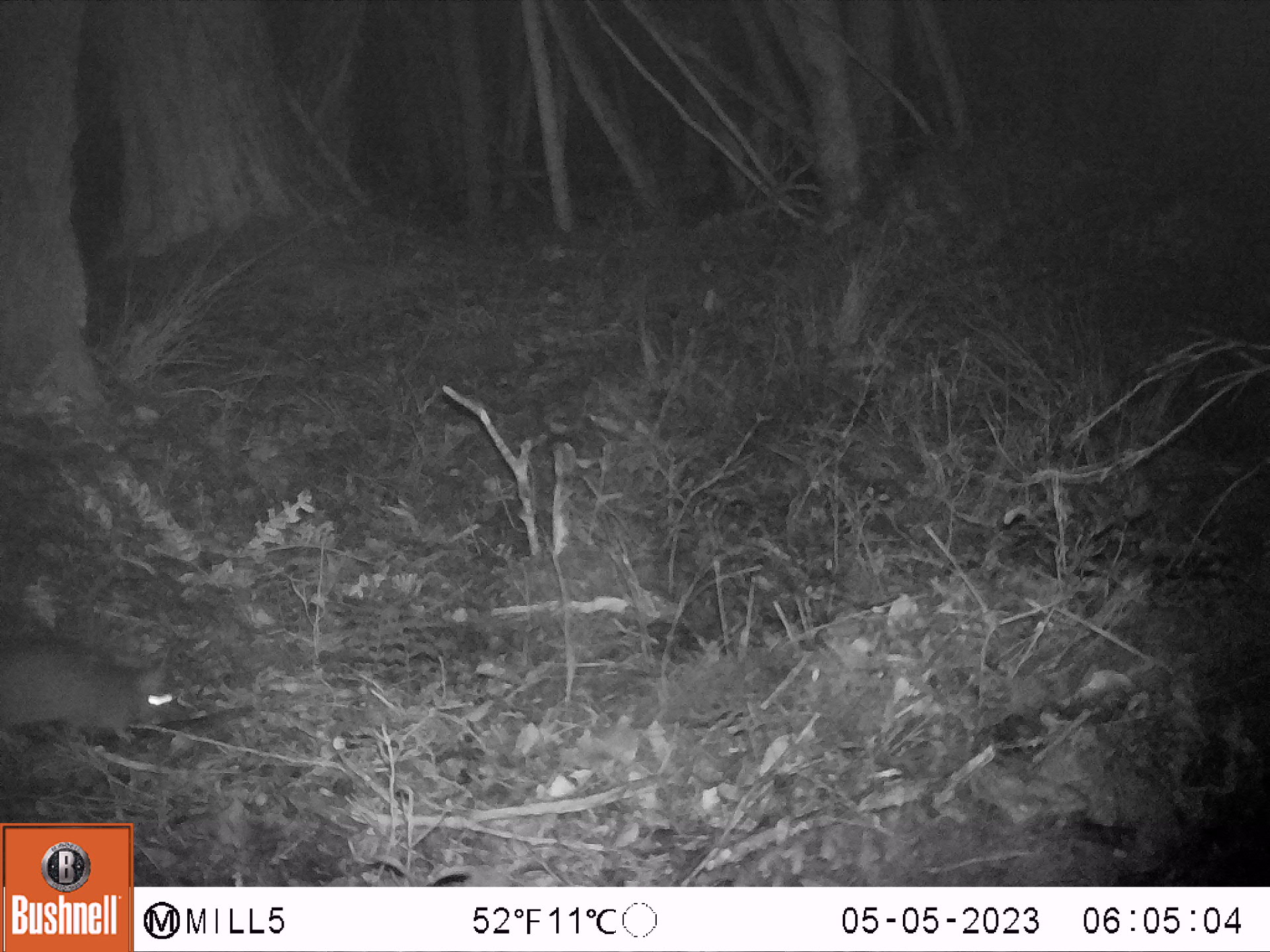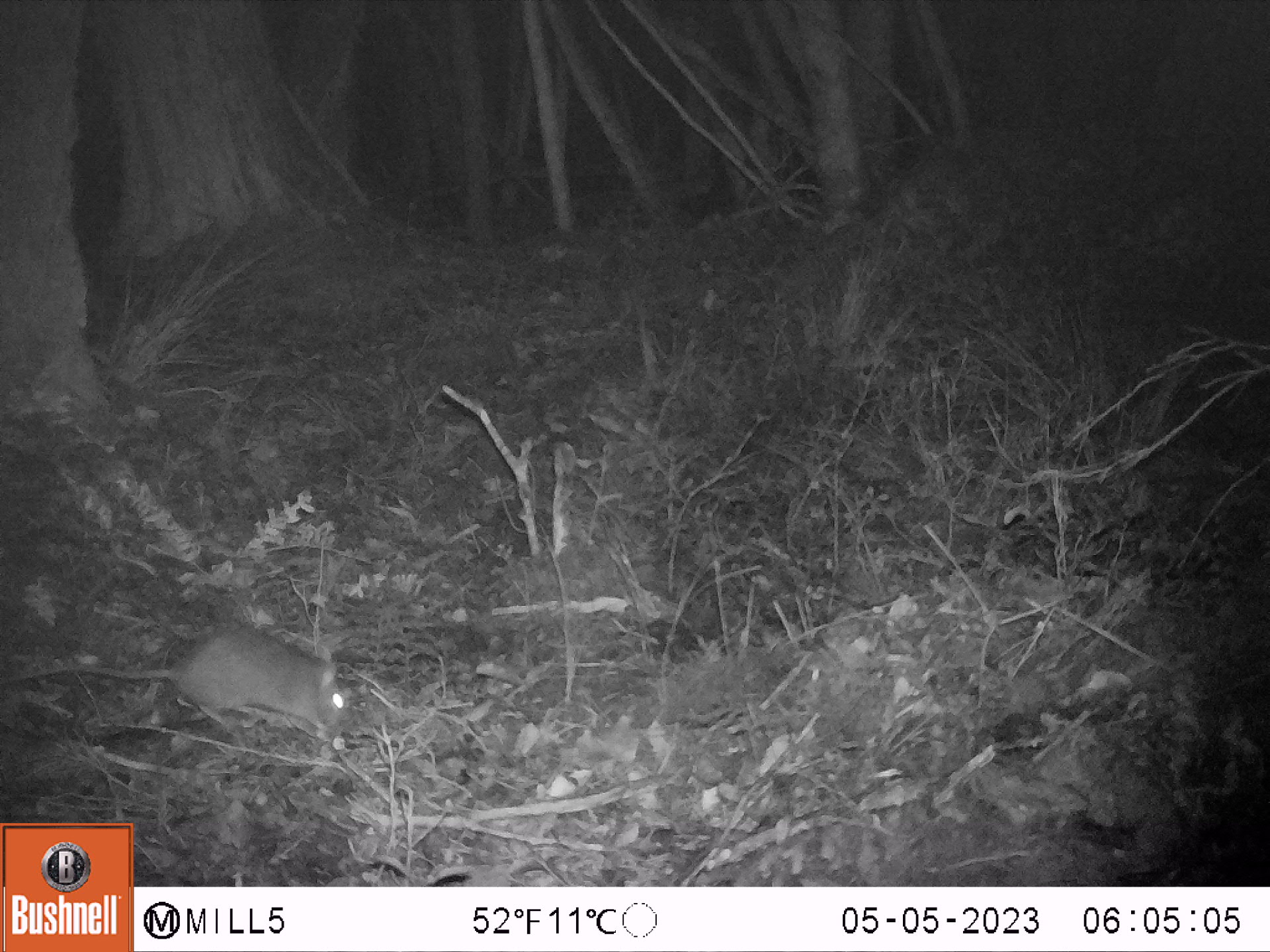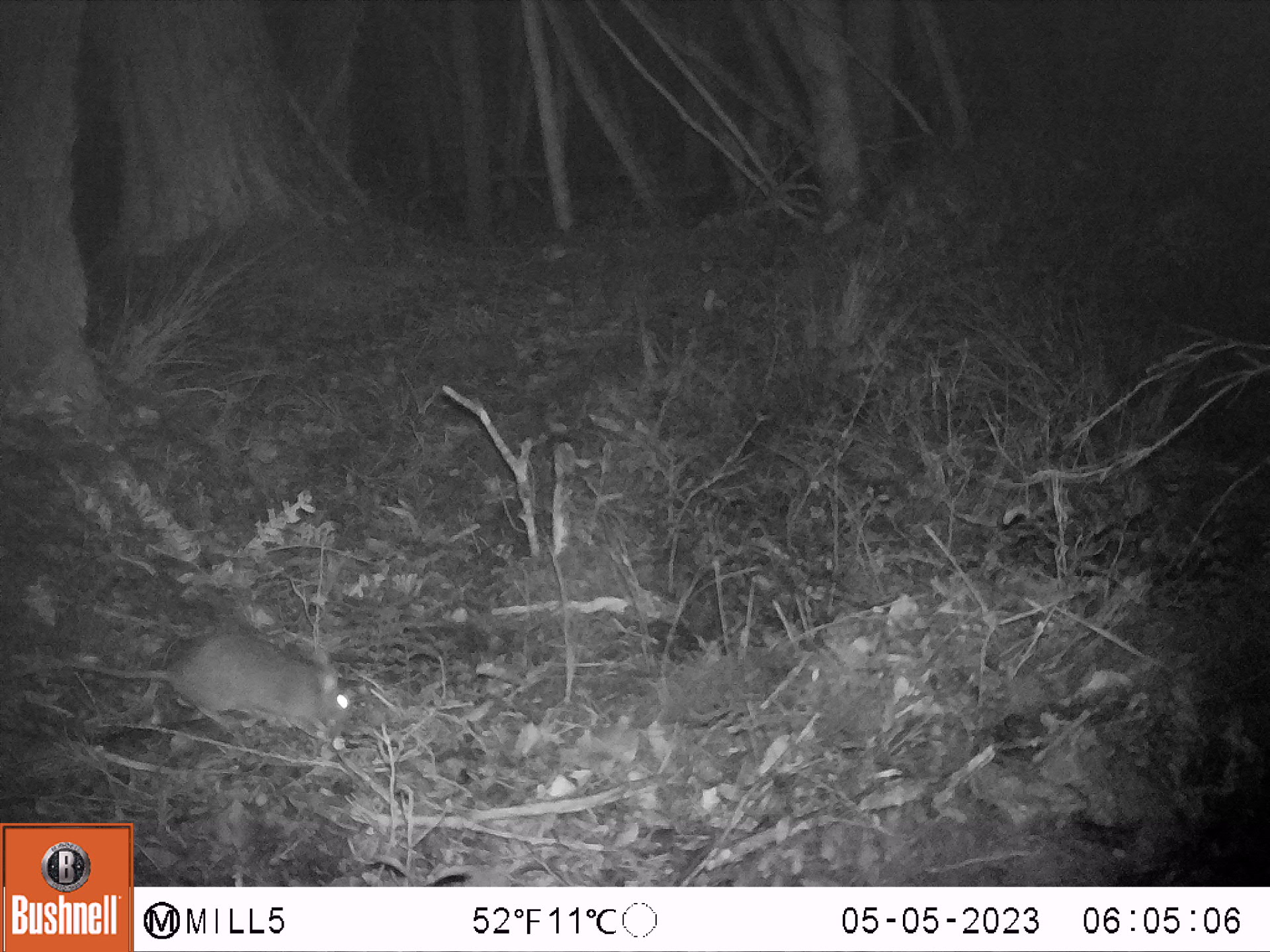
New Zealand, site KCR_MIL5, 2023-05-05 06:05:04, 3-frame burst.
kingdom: Animalia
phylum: Chordata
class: Mammalia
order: Rodentia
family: Muridae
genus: Rattus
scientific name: Rattus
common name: rat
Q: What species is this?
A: Rat (Rattus).